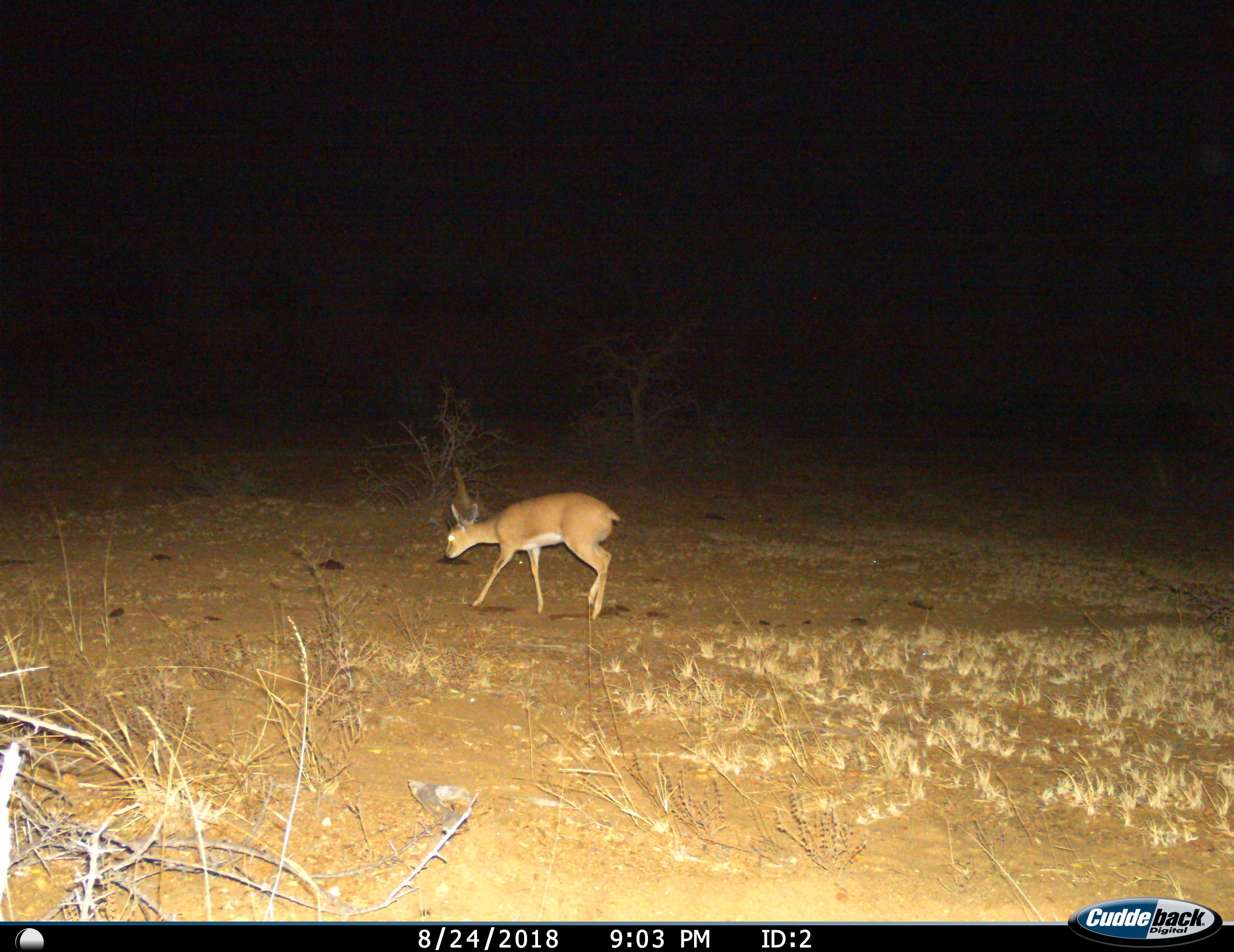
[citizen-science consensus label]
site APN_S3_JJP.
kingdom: Animalia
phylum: Chordata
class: Mammalia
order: Artiodactyla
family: Bovidae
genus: Raphicerus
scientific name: Raphicerus campestris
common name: steenbok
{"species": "steenbok (Raphicerus campestris)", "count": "1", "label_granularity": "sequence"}